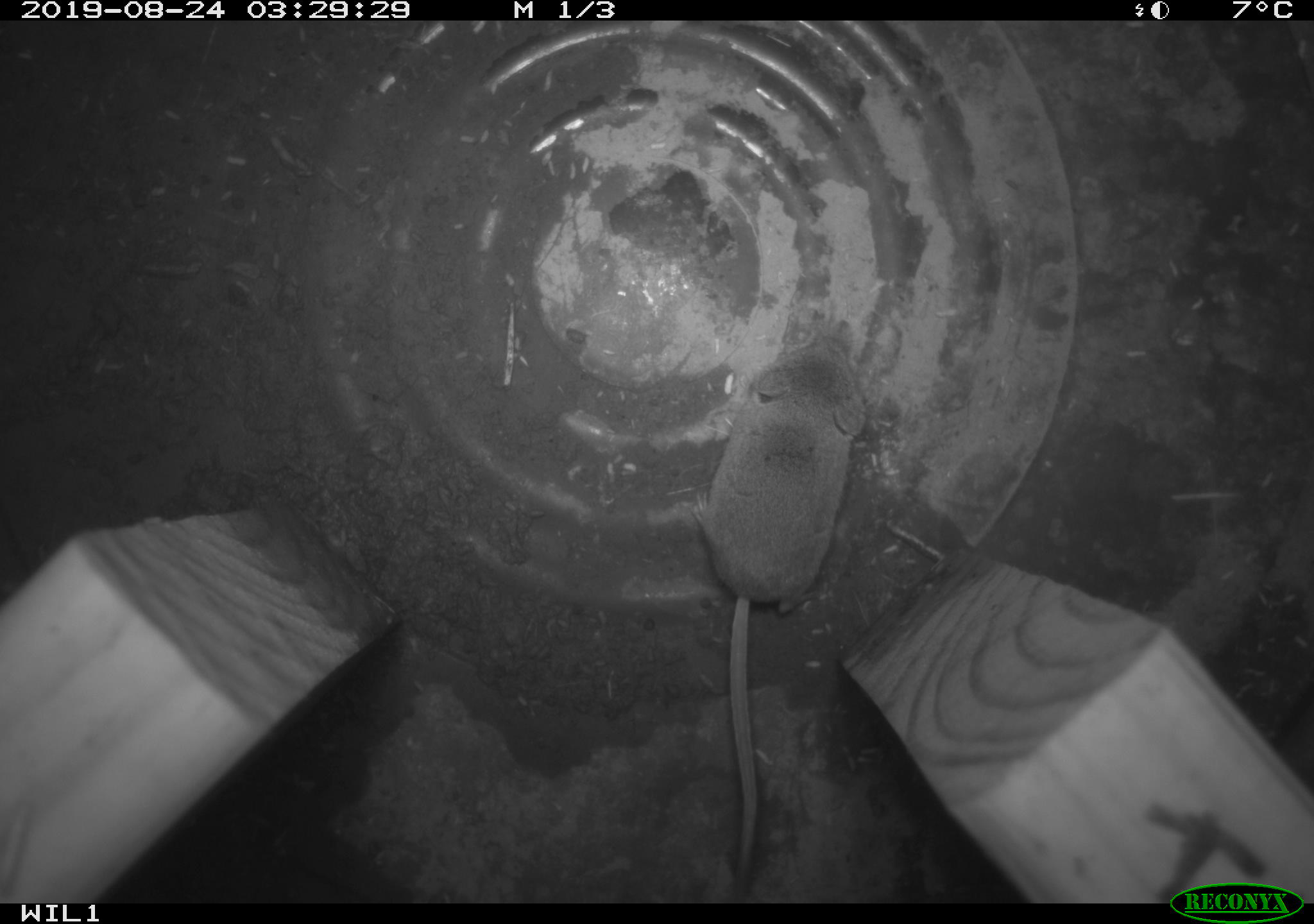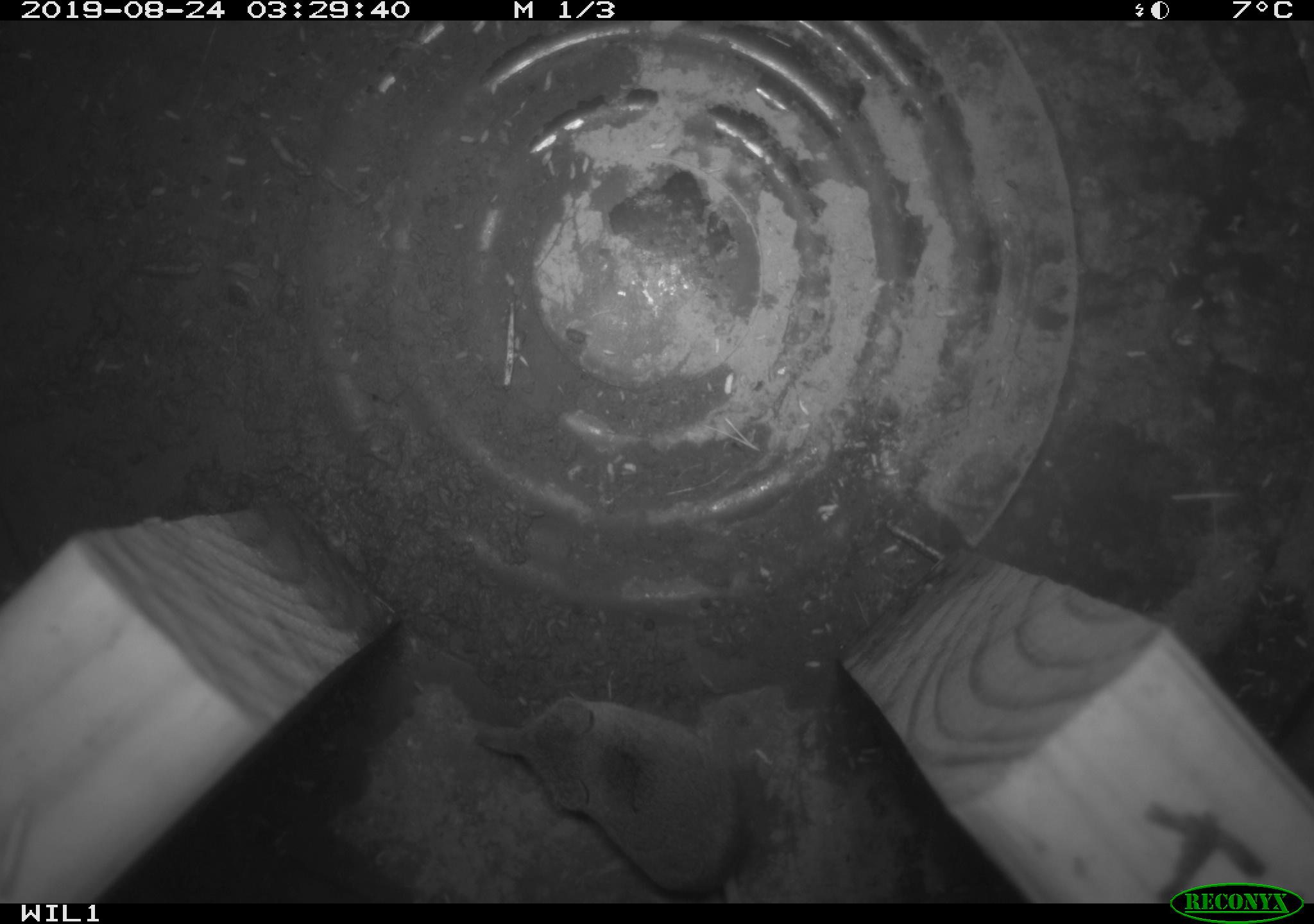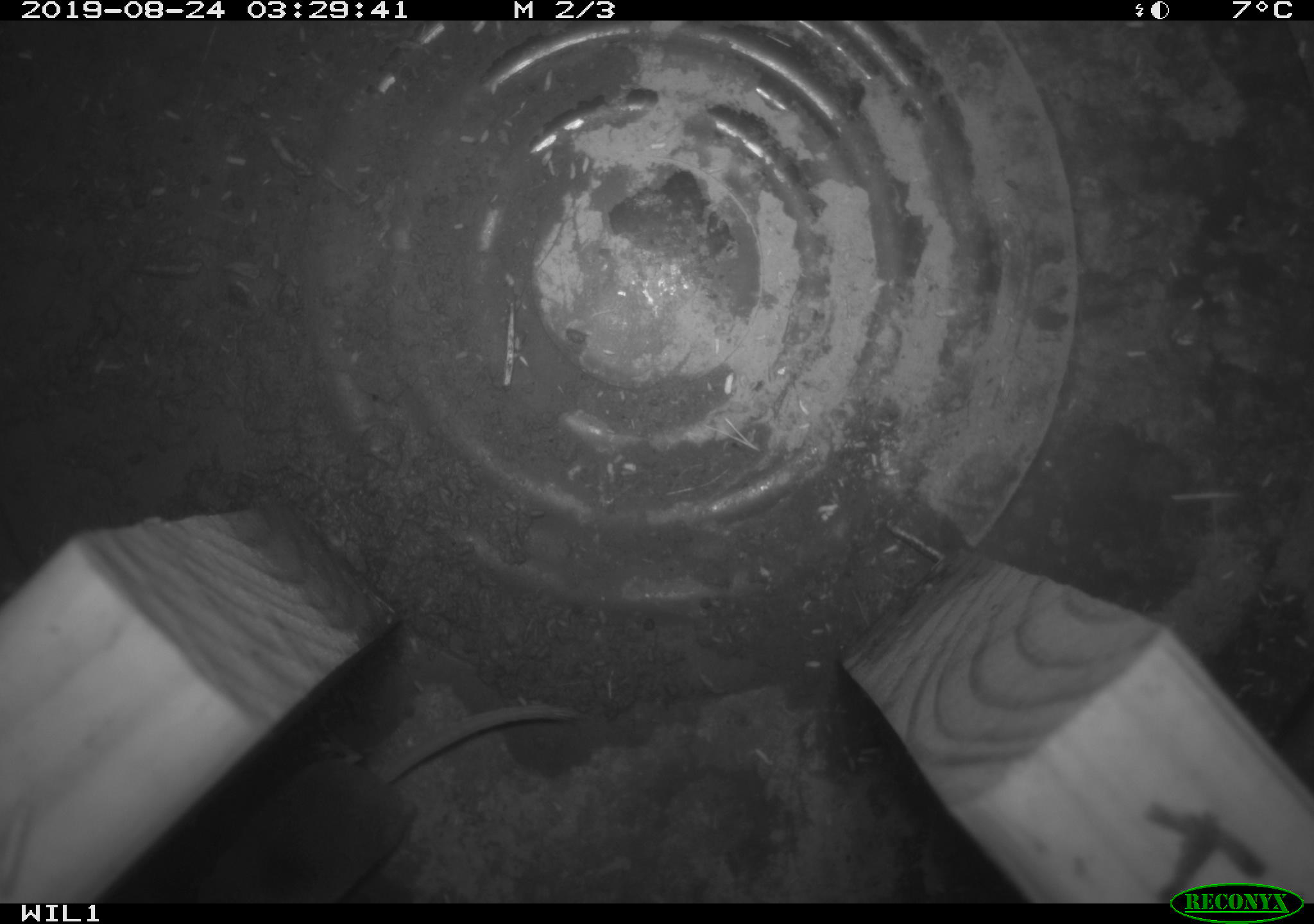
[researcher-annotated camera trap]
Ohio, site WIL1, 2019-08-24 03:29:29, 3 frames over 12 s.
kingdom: Animalia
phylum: Chordata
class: Mammalia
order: Eulipotyphla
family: Soricidae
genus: Sorex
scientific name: Sorex cinereus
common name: masked shrew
Masked shrew (Sorex cinereus).